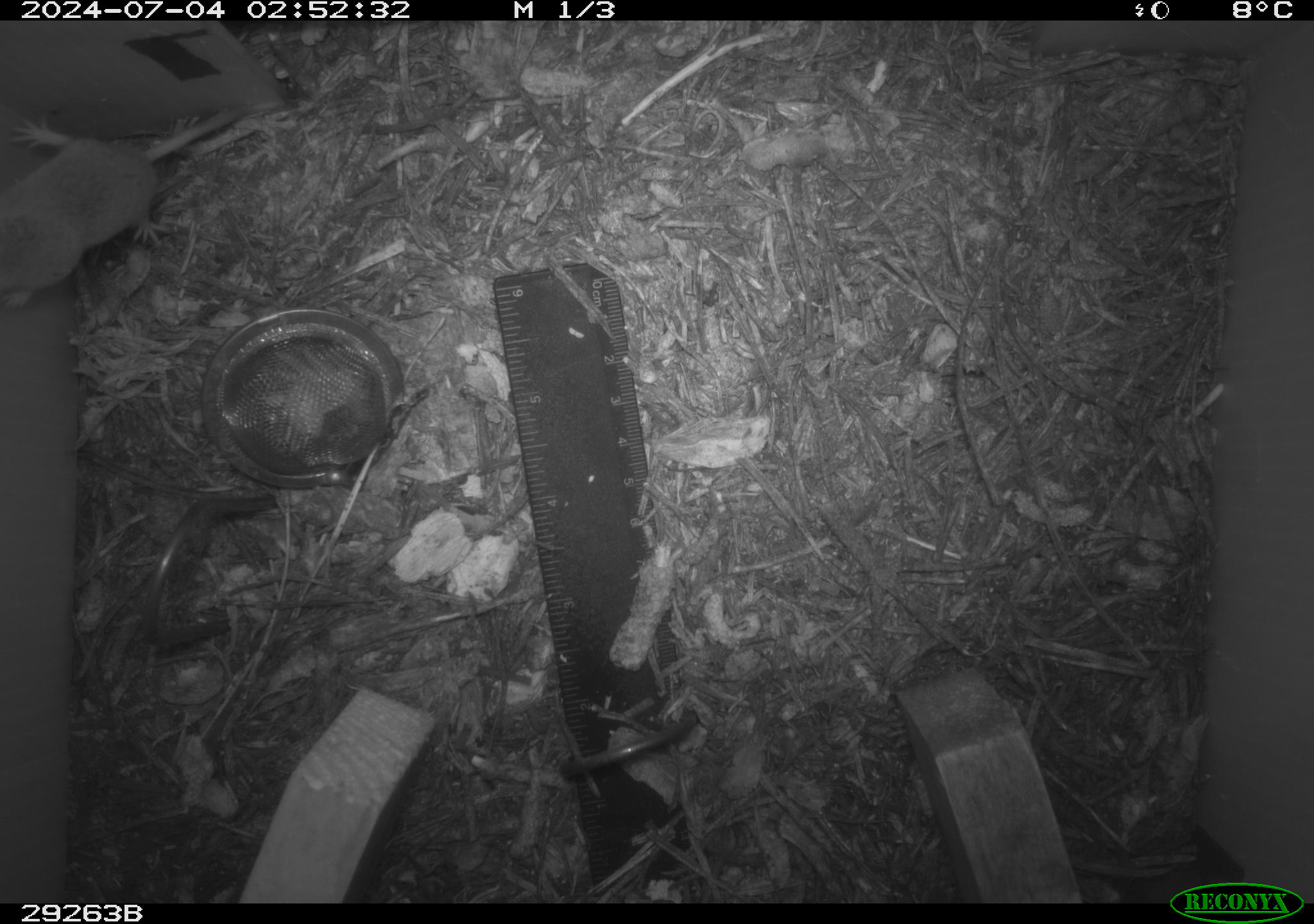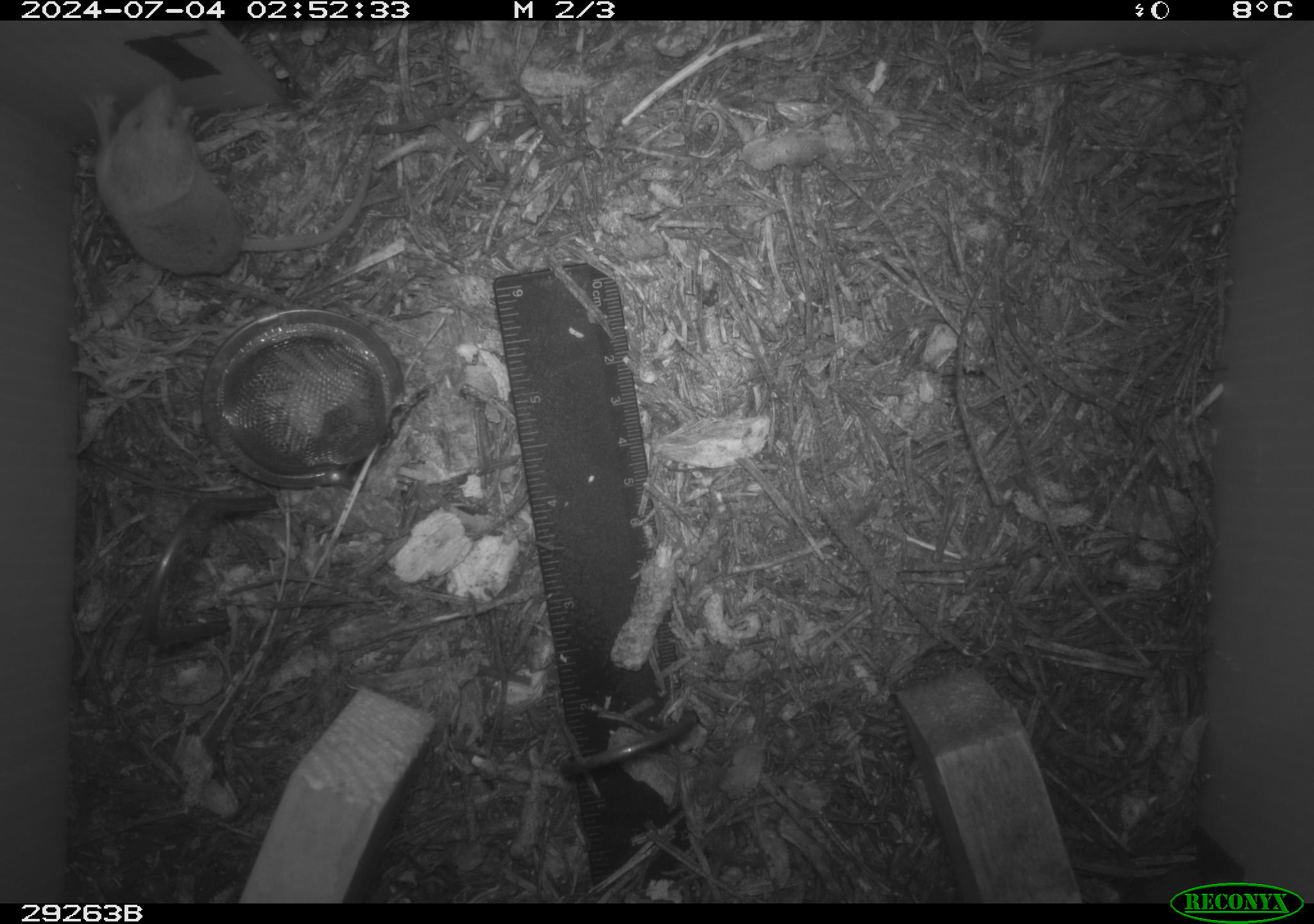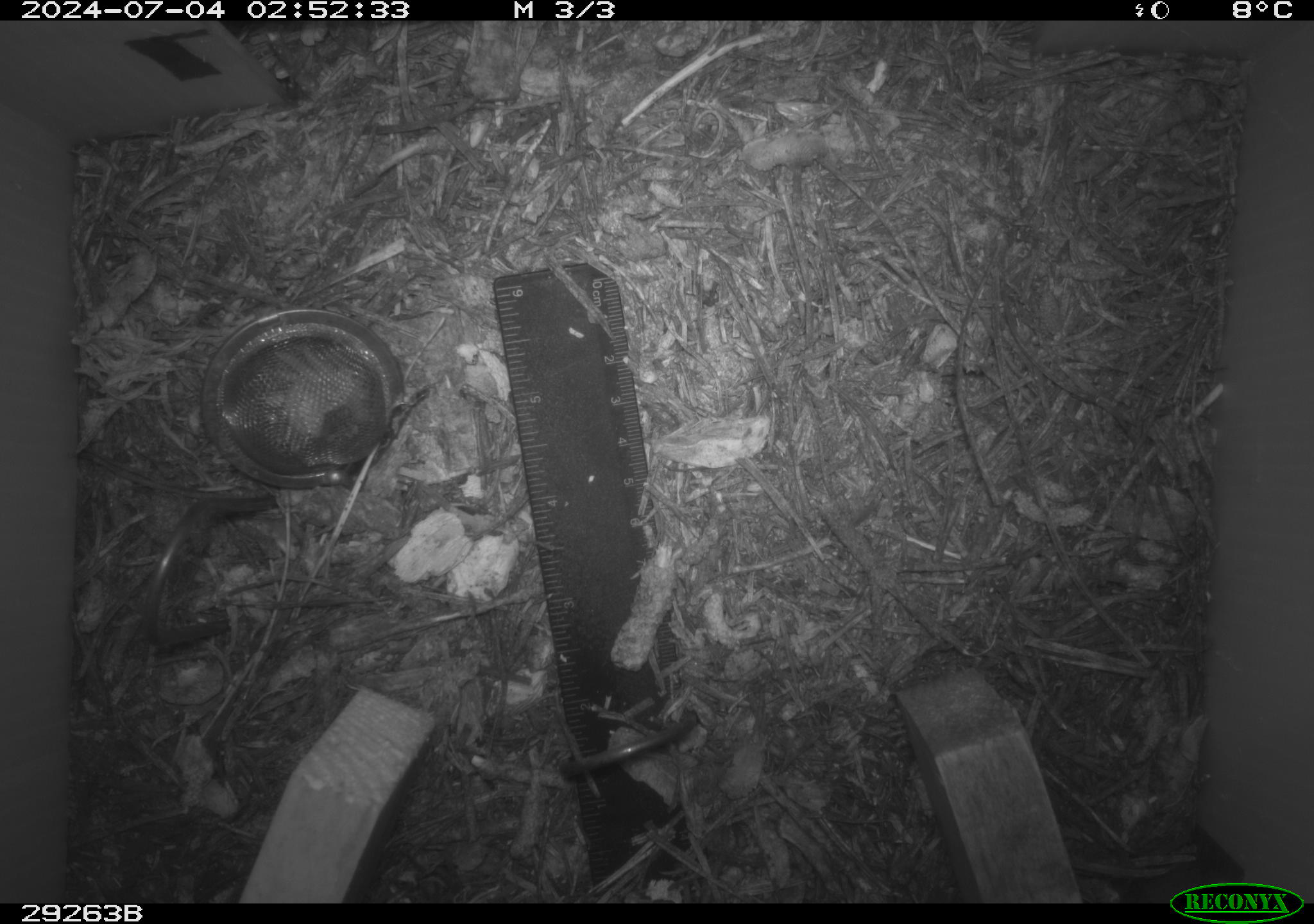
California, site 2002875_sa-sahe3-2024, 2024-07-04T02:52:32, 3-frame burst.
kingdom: Animalia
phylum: Chordata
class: Mammalia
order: Eulipotyphla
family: Soricidae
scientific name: Soricidae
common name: shrews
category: soricidae family